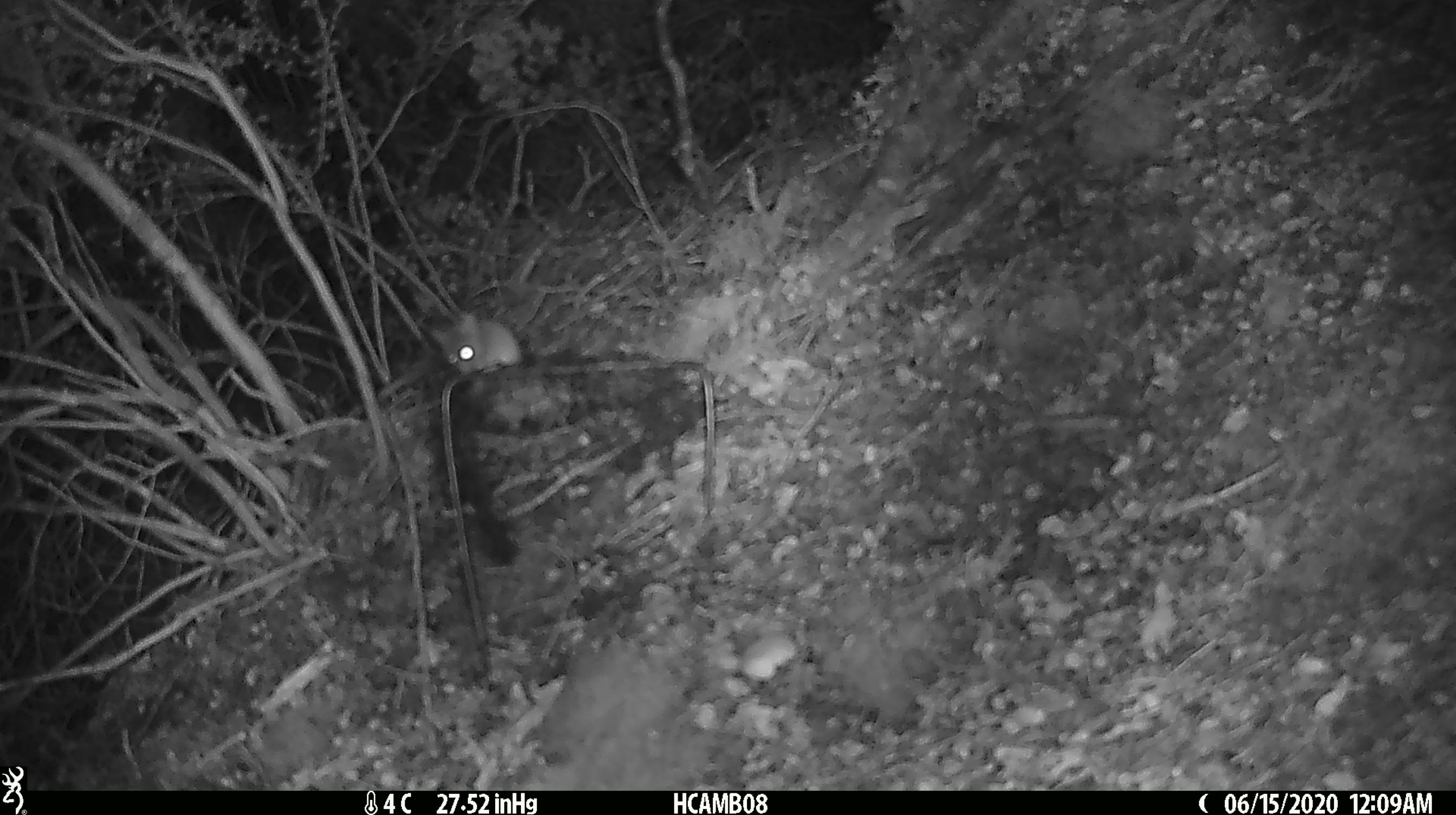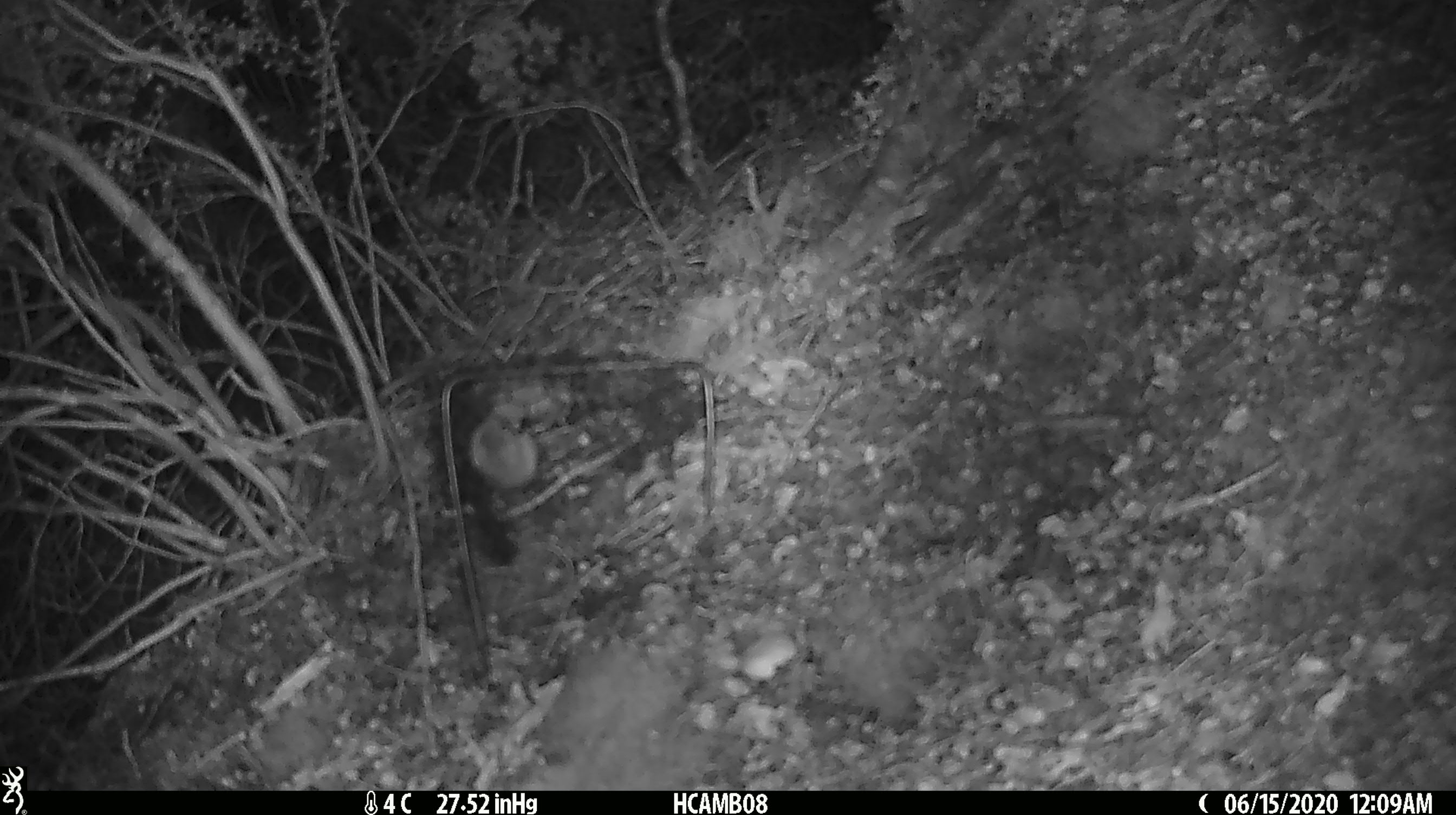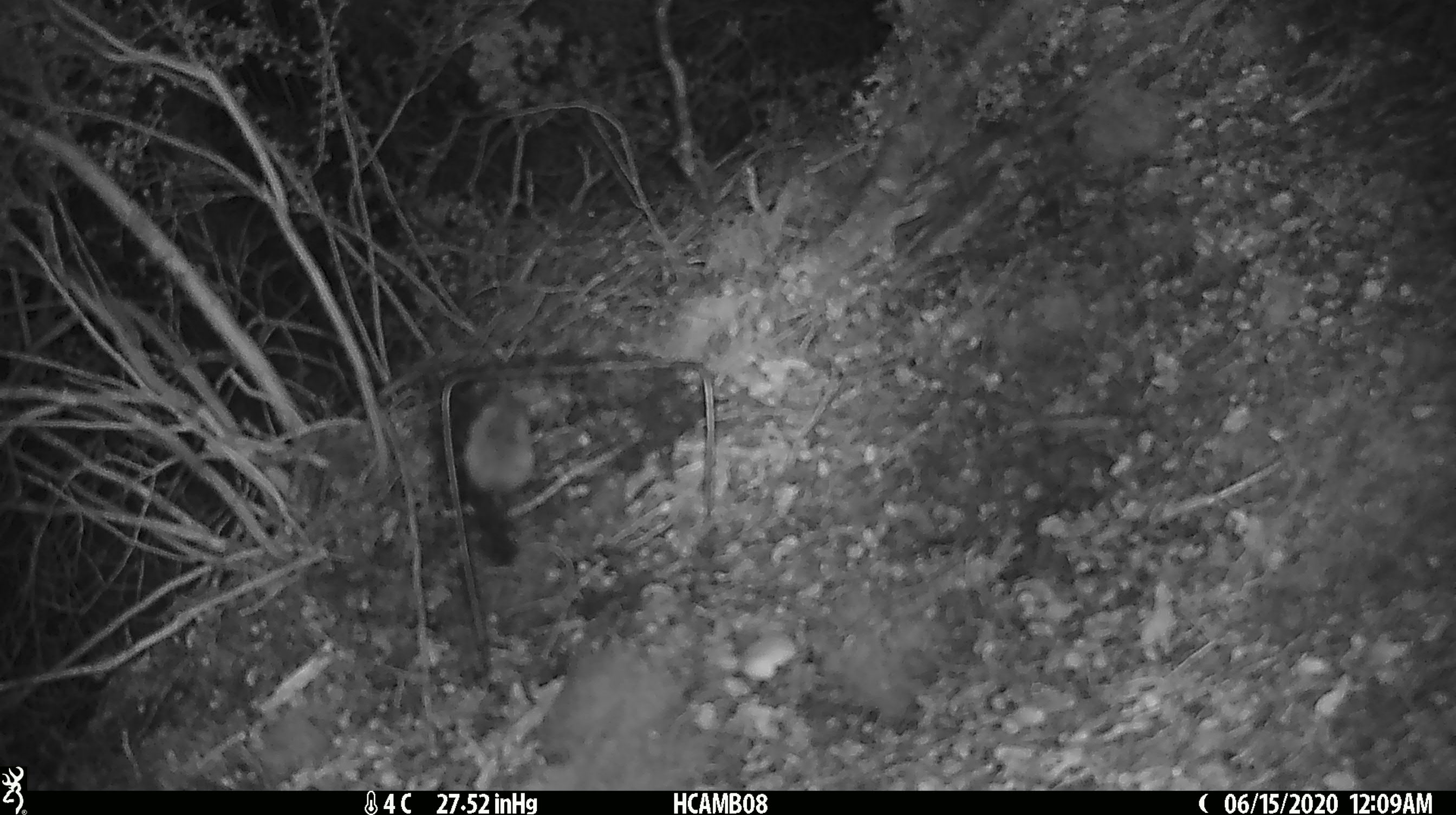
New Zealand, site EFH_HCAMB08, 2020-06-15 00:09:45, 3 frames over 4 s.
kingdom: Animalia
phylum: Chordata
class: Mammalia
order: Rodentia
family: Muridae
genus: Mus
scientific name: Mus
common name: mouse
Mouse (Mus).